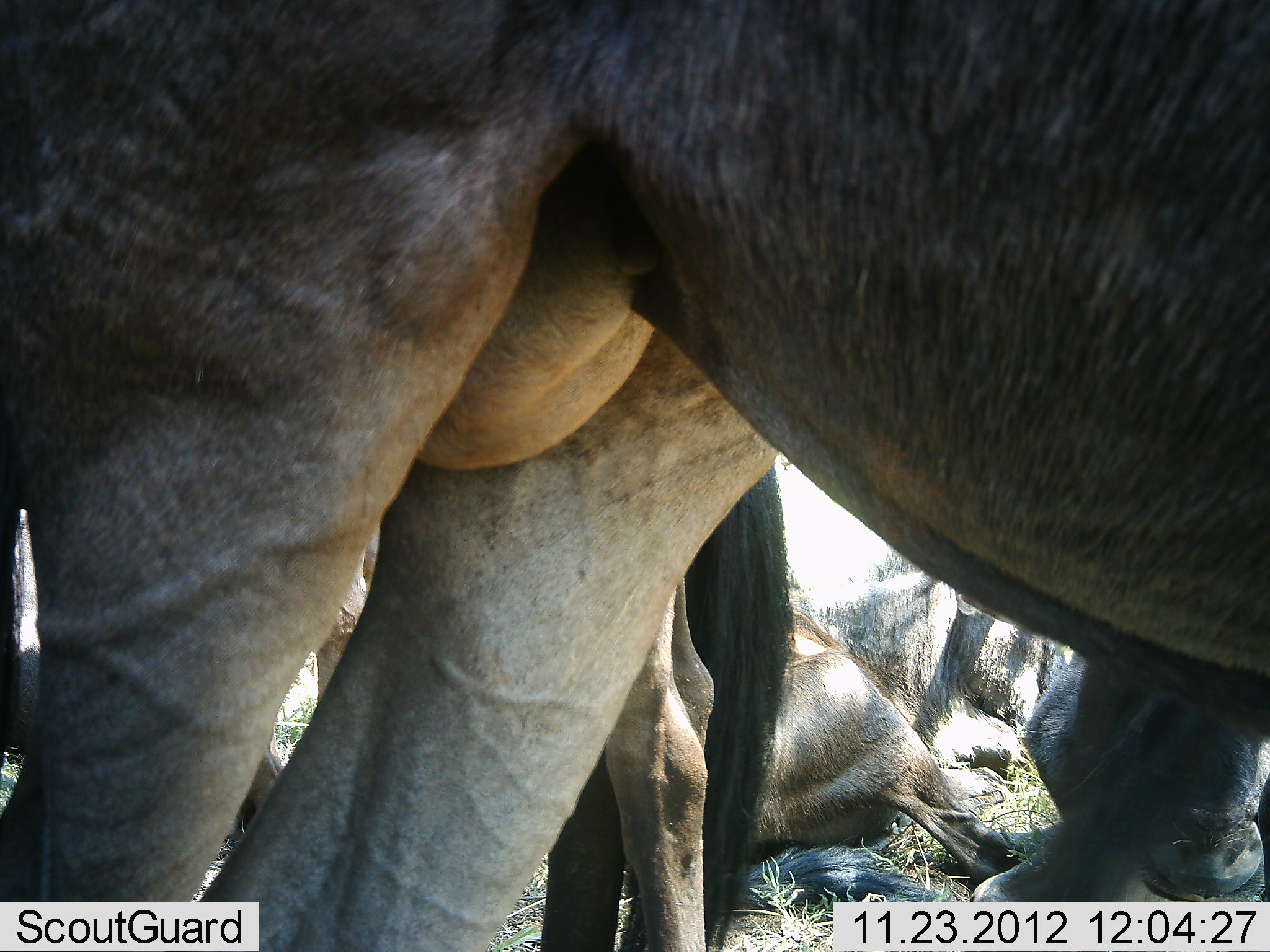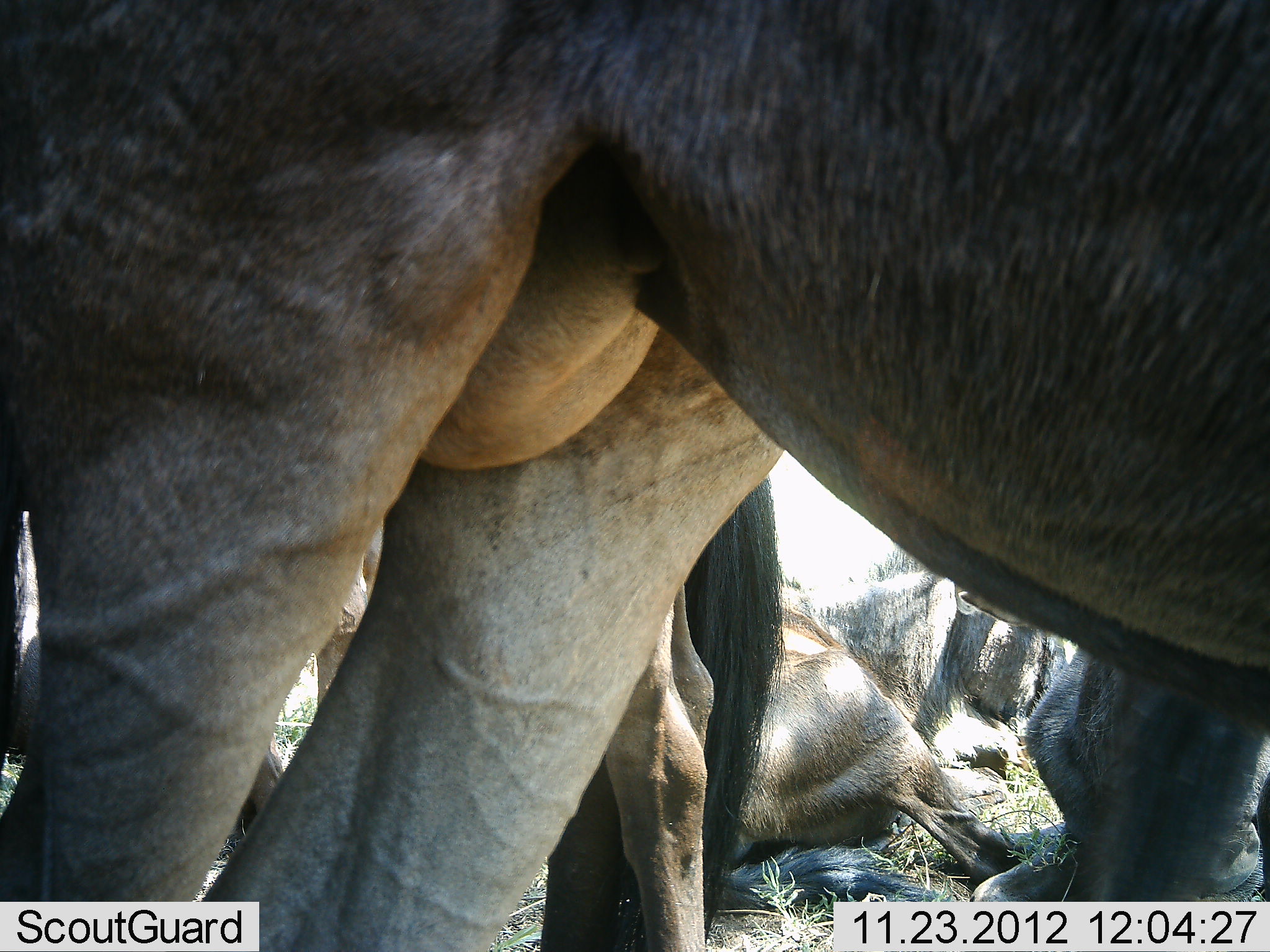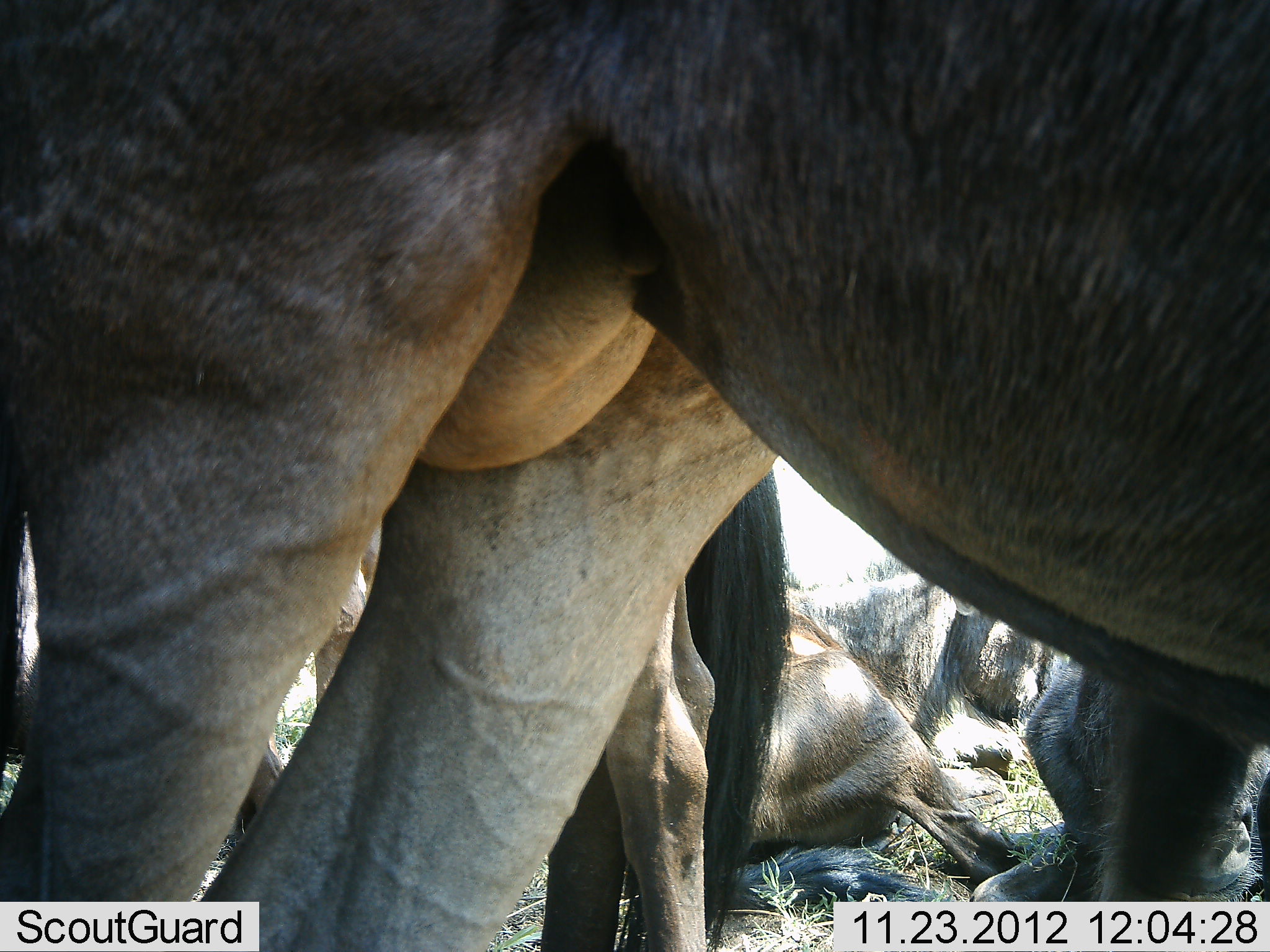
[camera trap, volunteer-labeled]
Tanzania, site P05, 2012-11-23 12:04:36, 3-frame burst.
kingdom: Animalia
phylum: Chordata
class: Mammalia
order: Artiodactyla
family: Bovidae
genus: Connochaetes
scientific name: Connochaetes taurinus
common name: blue wildebeest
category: wildebeest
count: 5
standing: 90%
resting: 100%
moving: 0%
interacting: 0%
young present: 0%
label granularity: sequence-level